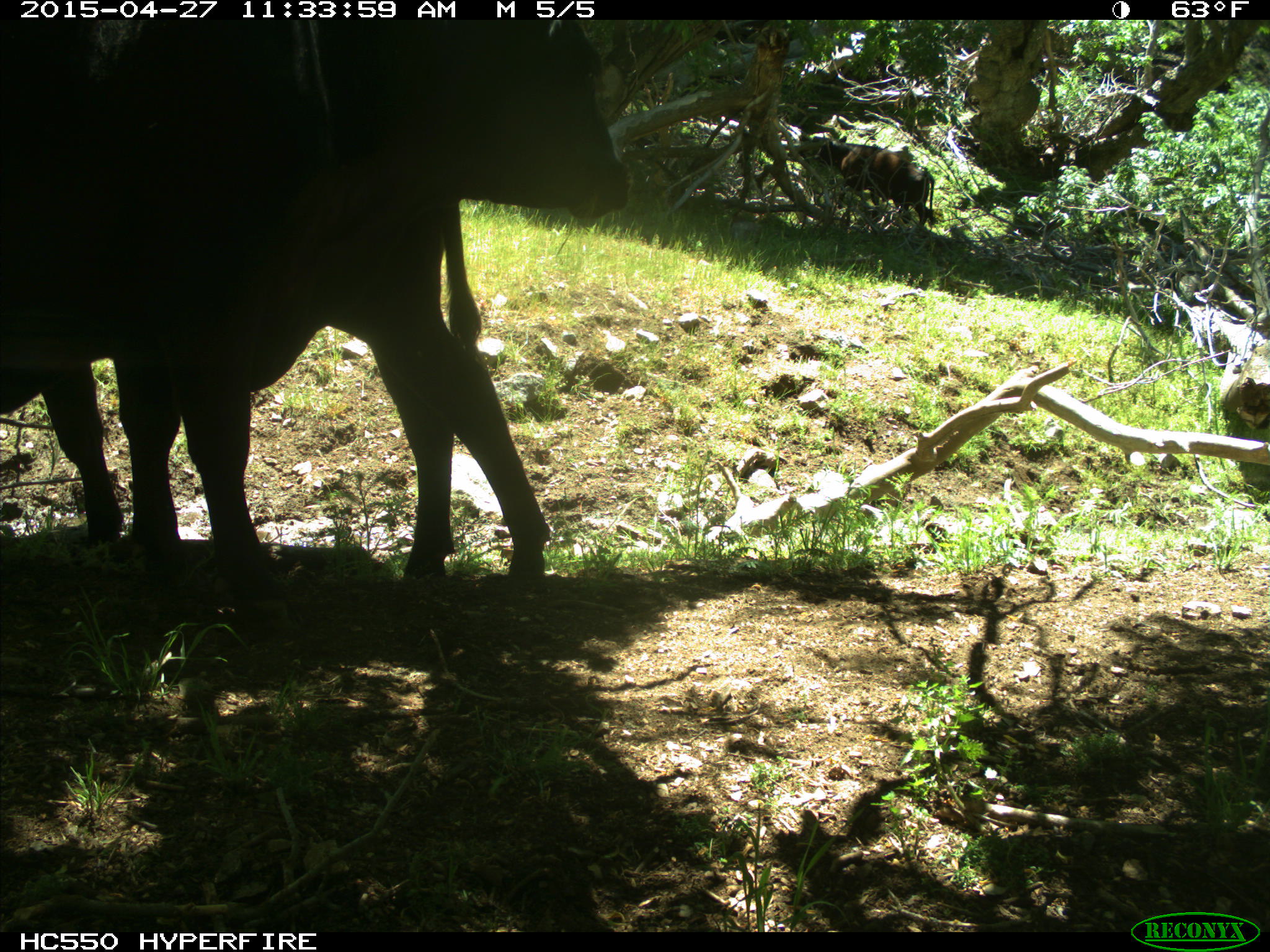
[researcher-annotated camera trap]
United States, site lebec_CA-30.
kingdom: Animalia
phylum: Chordata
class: Mammalia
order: Artiodactyla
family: Bovidae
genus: Bos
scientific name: Bos taurus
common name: domestic cow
Bos taurus (domestic cow).